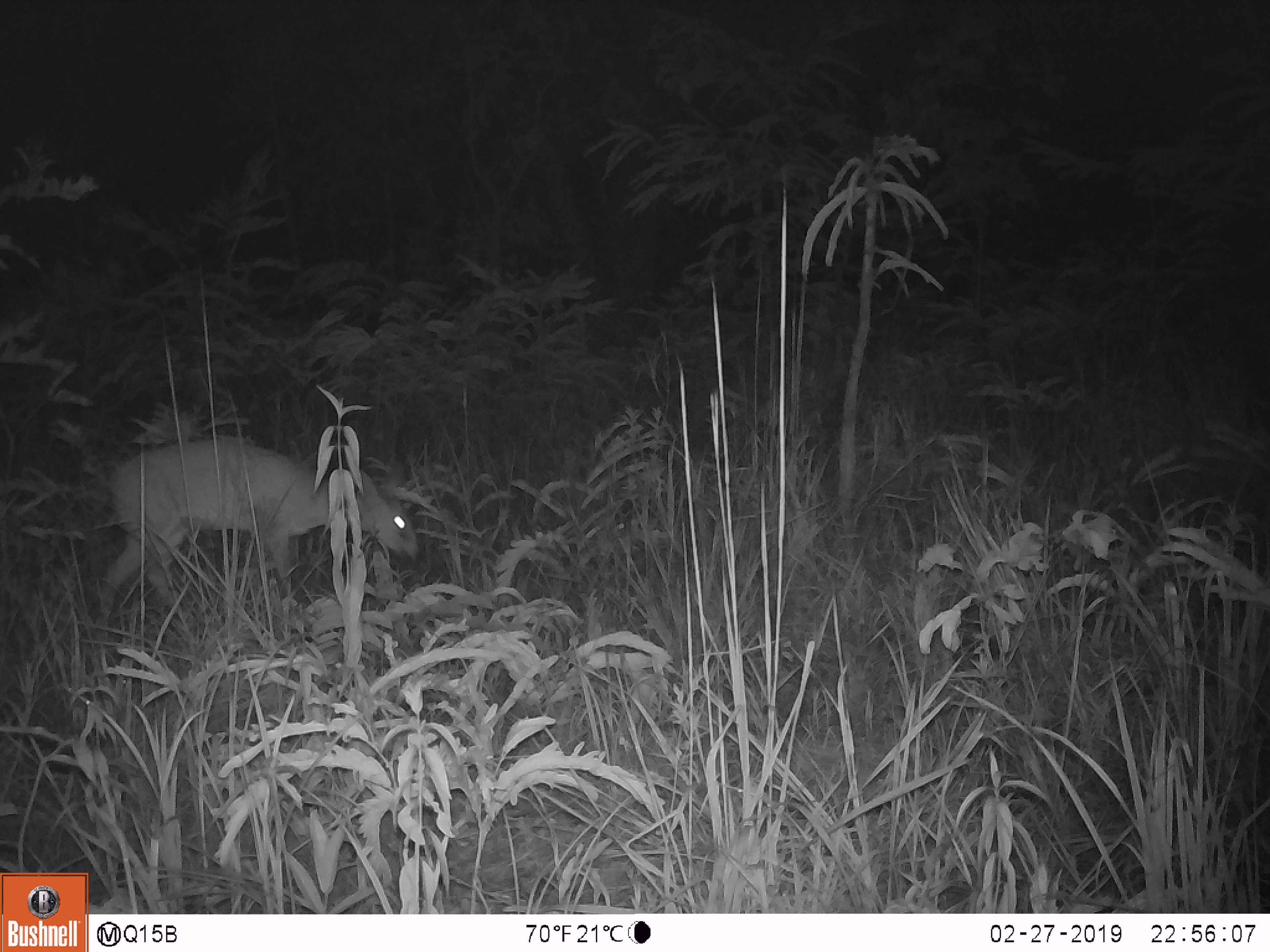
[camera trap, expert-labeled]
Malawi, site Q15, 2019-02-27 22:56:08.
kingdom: Animalia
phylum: Chordata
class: Mammalia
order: Artiodactyla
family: Bovidae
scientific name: Antilopinae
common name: small antelope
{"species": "small antelope (Antilopinae)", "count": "1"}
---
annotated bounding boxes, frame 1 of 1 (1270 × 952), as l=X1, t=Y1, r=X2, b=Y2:
small antelope: l=83, t=424, r=435, b=599